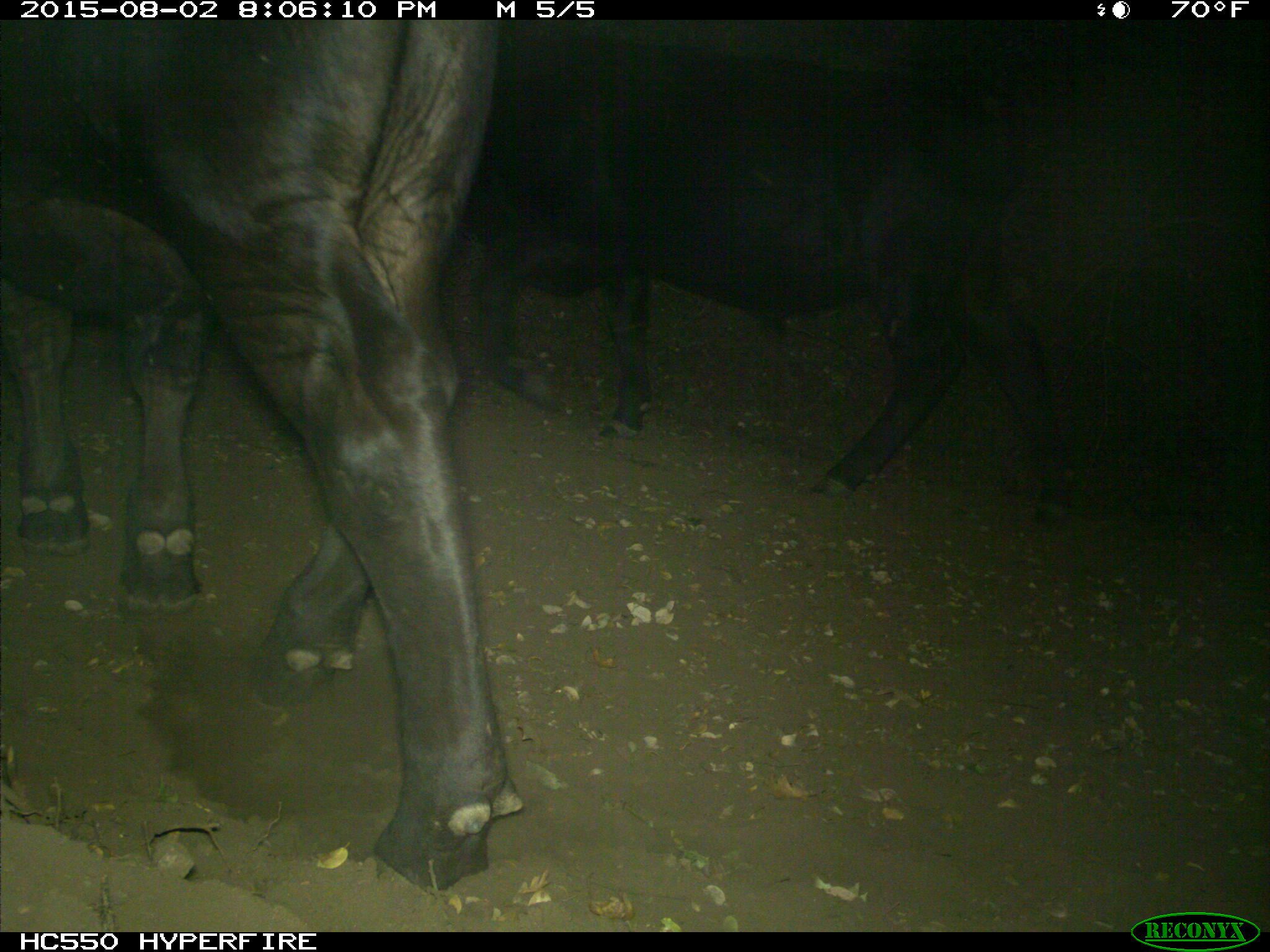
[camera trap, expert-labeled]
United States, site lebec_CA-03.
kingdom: Animalia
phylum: Chordata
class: Mammalia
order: Artiodactyla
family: Bovidae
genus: Bos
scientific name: Bos taurus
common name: domestic cow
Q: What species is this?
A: Bos taurus (domestic cow).